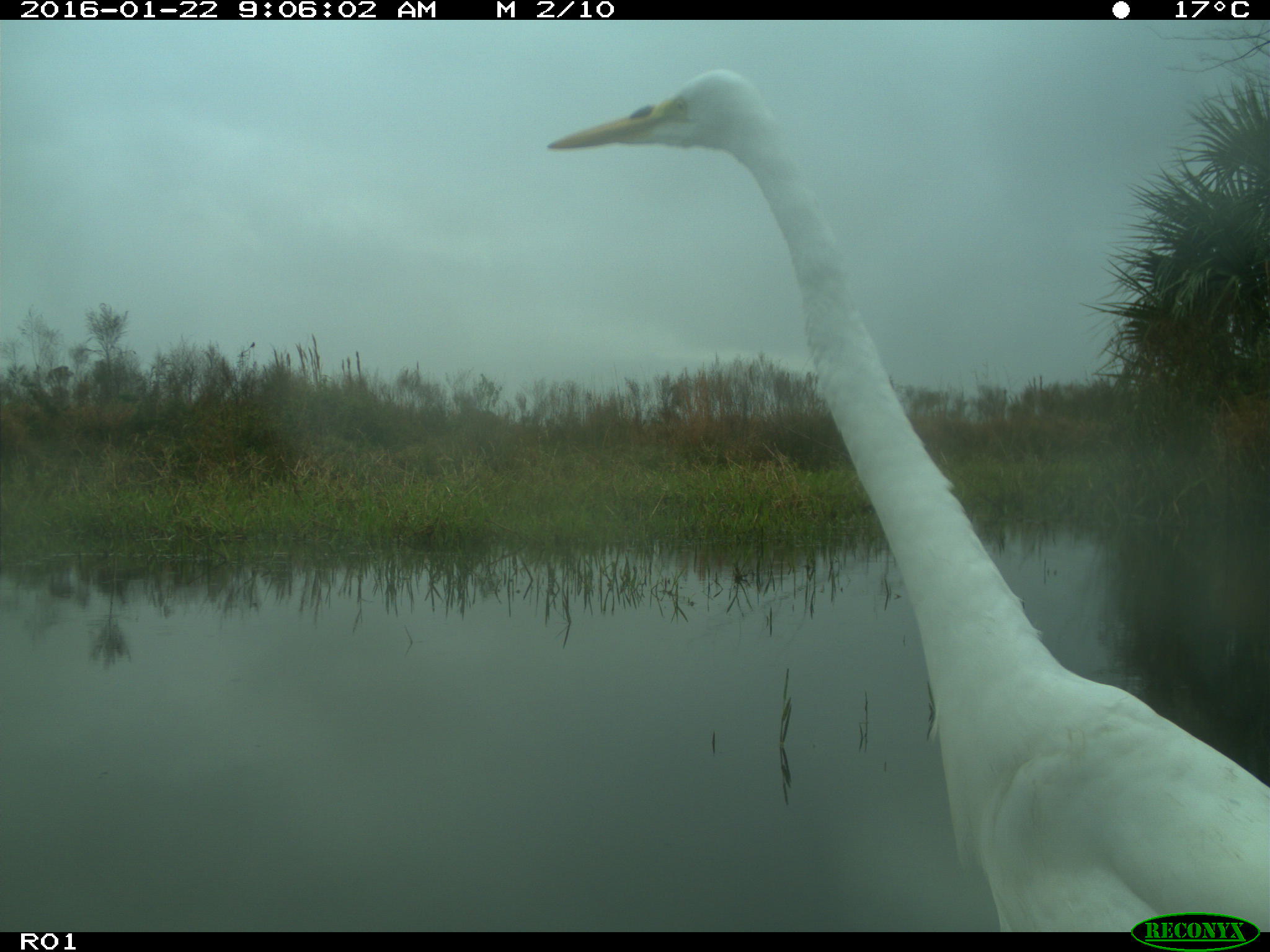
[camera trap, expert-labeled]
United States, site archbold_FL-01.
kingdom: Animalia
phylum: Chordata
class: Aves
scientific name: Aves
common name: birds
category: unidentified bird